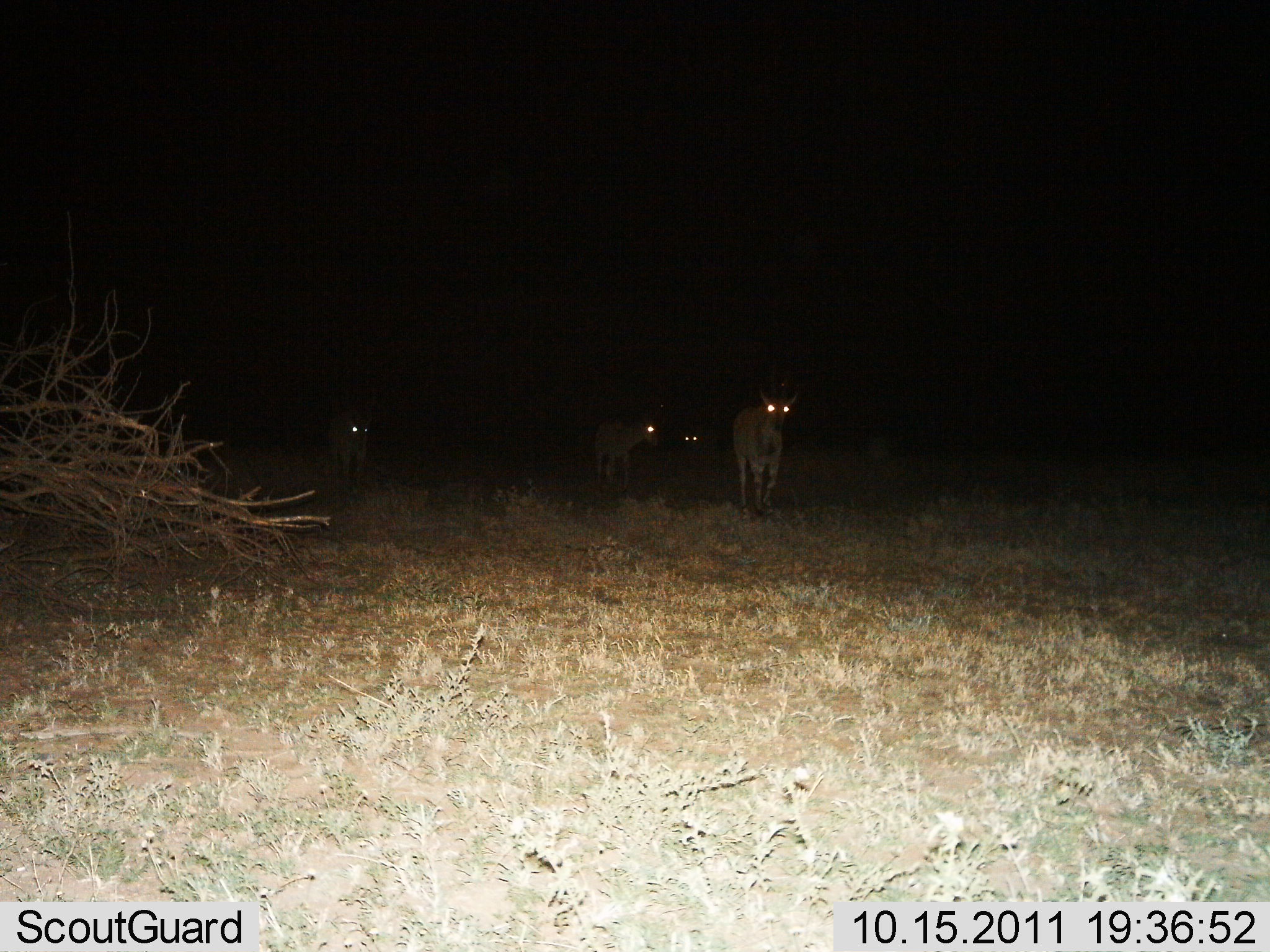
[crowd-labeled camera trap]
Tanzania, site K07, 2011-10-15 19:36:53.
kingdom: Animalia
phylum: Chordata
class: Mammalia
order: Carnivora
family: Hyaenidae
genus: Hyaena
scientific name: Hyaena hyaena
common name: striped hyena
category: hyenastriped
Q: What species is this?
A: Hyenastriped (striped hyena) (Hyaena hyaena).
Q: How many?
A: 4.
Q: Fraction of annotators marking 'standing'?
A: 50%.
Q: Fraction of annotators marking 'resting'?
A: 0%.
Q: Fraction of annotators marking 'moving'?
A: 75%.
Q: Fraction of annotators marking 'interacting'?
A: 0%.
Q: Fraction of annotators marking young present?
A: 0%.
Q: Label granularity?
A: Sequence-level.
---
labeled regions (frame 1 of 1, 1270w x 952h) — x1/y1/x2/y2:
animal: 728/384/801/517; 583/418/660/492; 318/416/373/481; 661/428/710/481